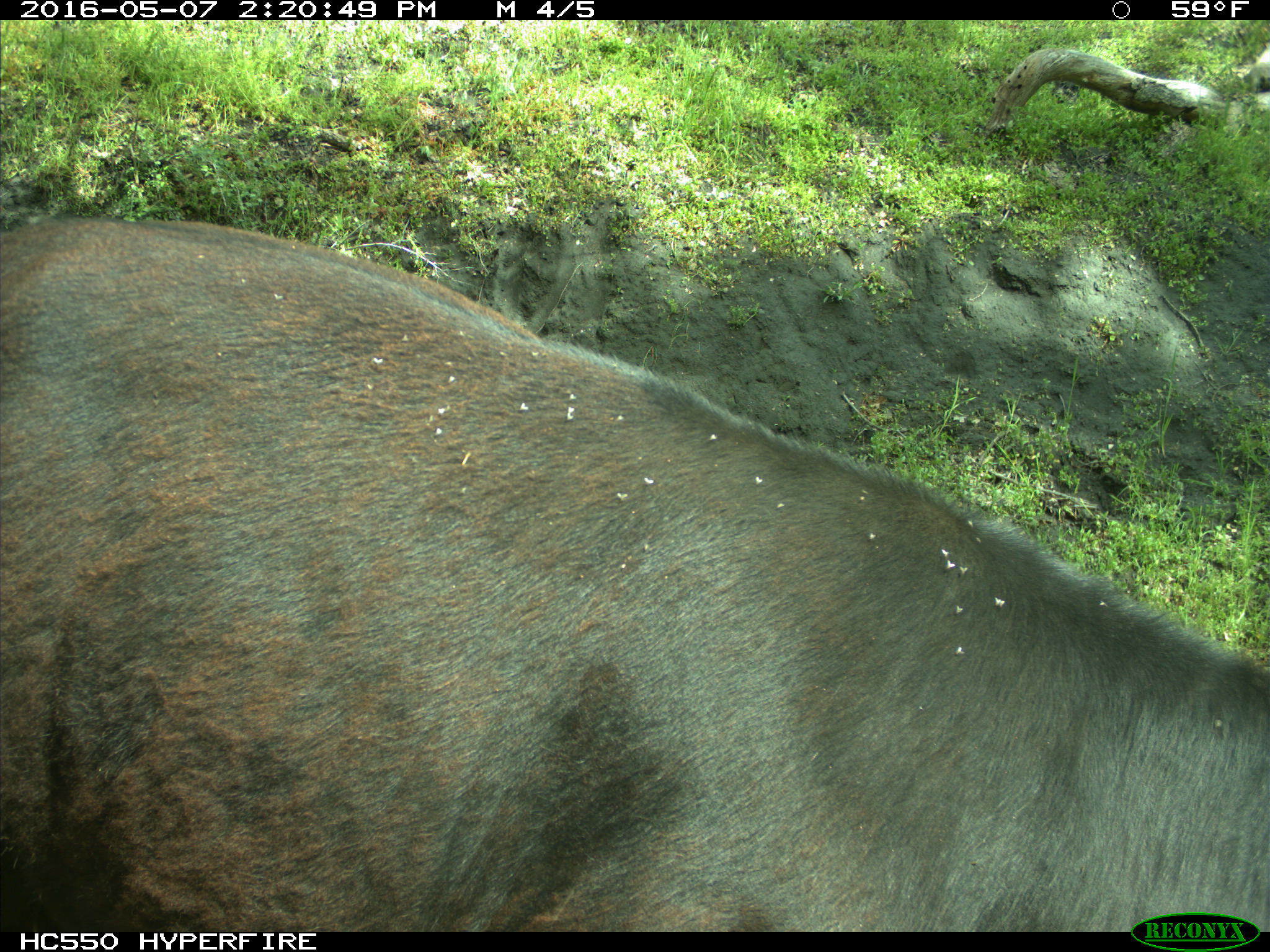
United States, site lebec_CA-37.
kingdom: Animalia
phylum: Chordata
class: Mammalia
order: Artiodactyla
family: Bovidae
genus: Bos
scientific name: Bos taurus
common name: domestic cow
Bos taurus (domestic cow).